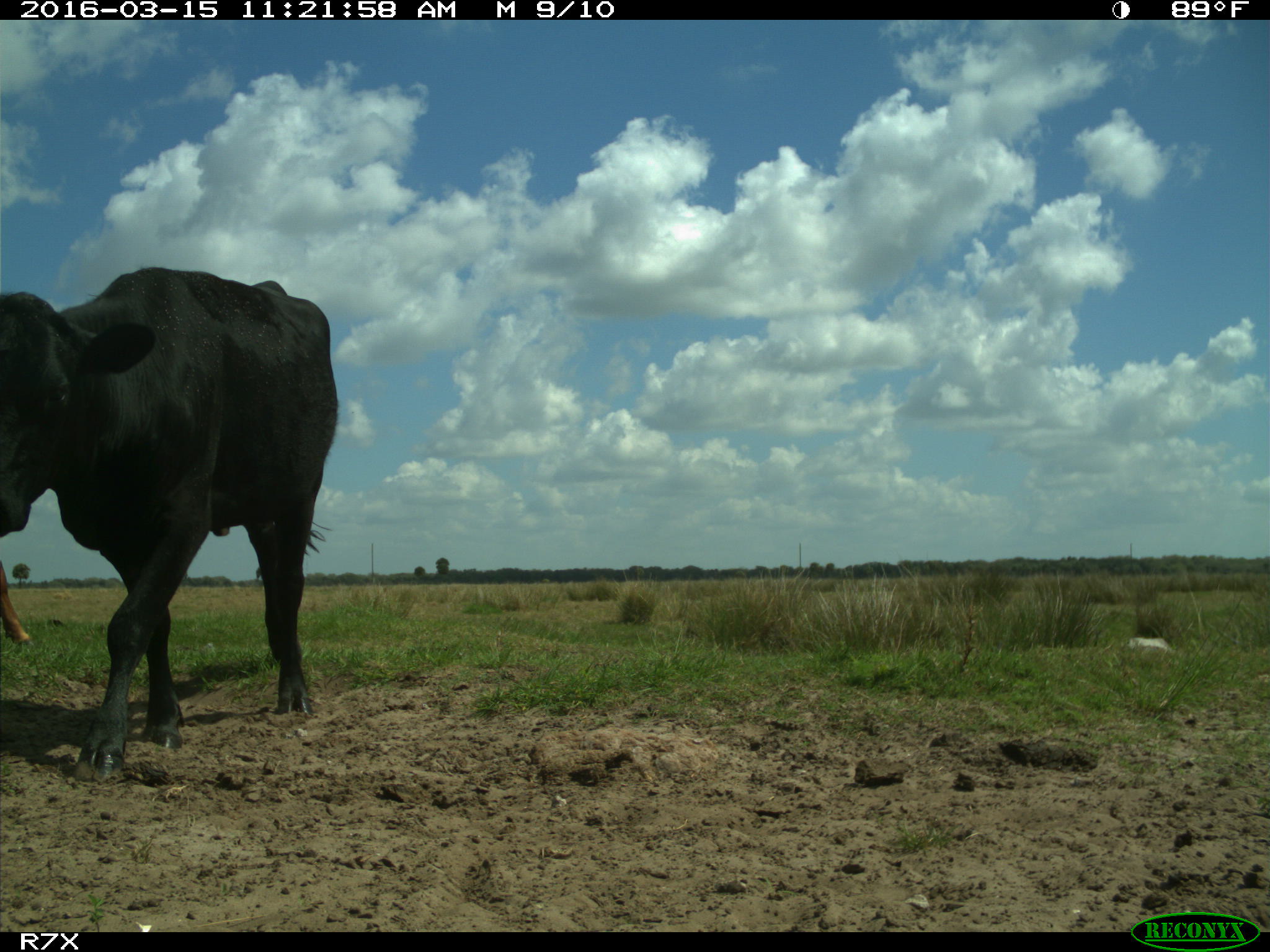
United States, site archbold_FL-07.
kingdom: Animalia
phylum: Chordata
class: Mammalia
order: Artiodactyla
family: Bovidae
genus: Bos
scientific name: Bos taurus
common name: domestic cow